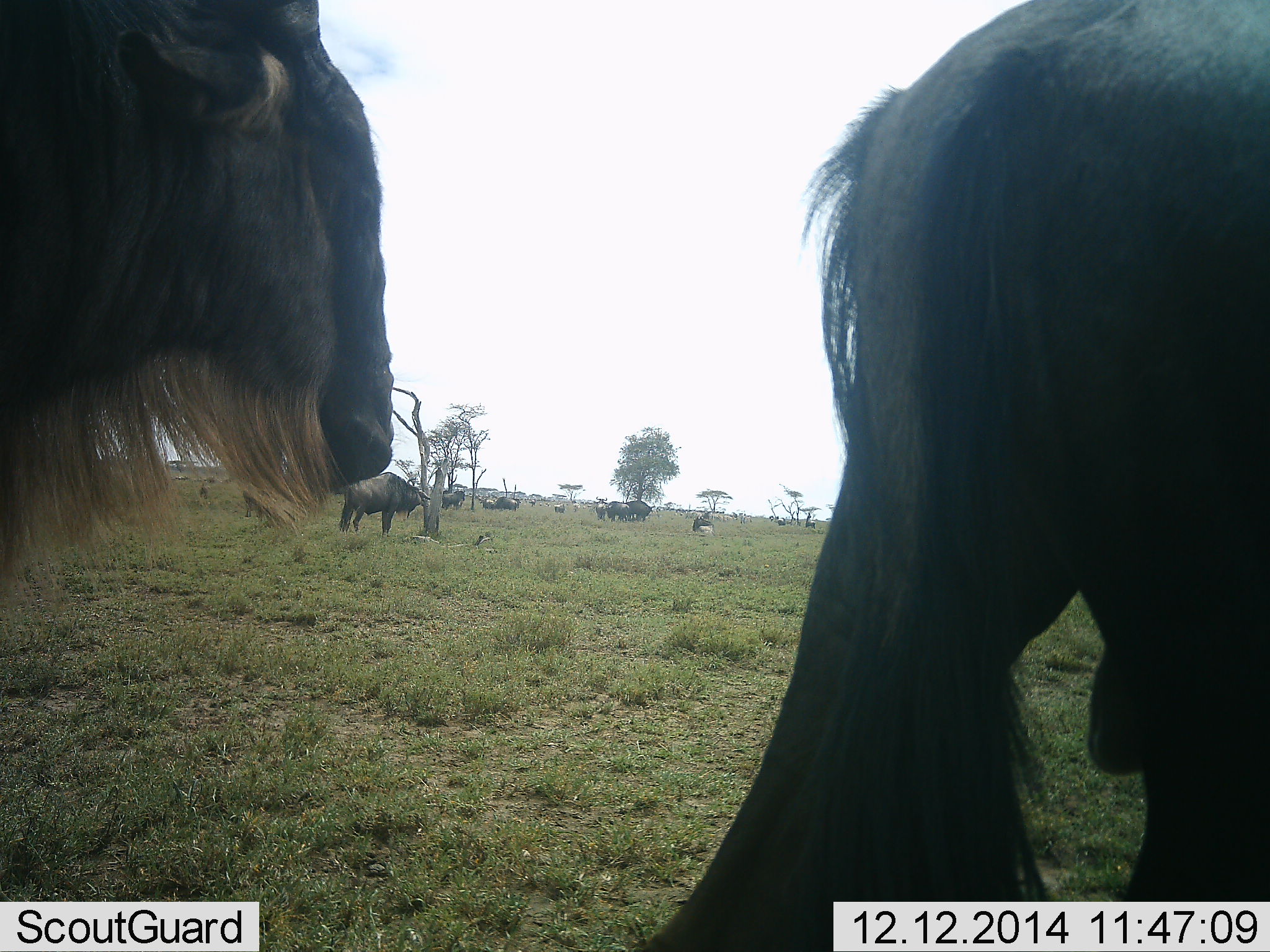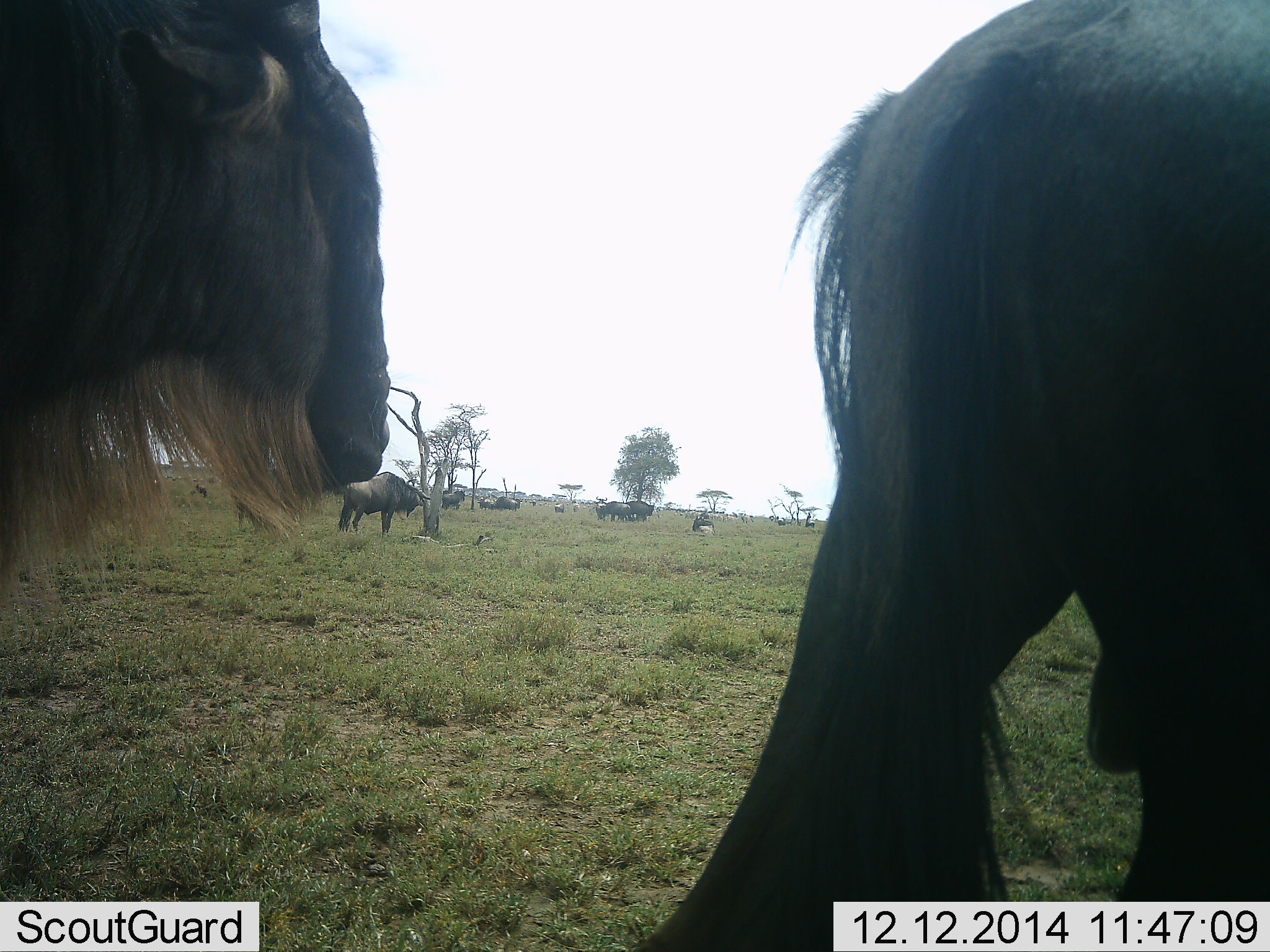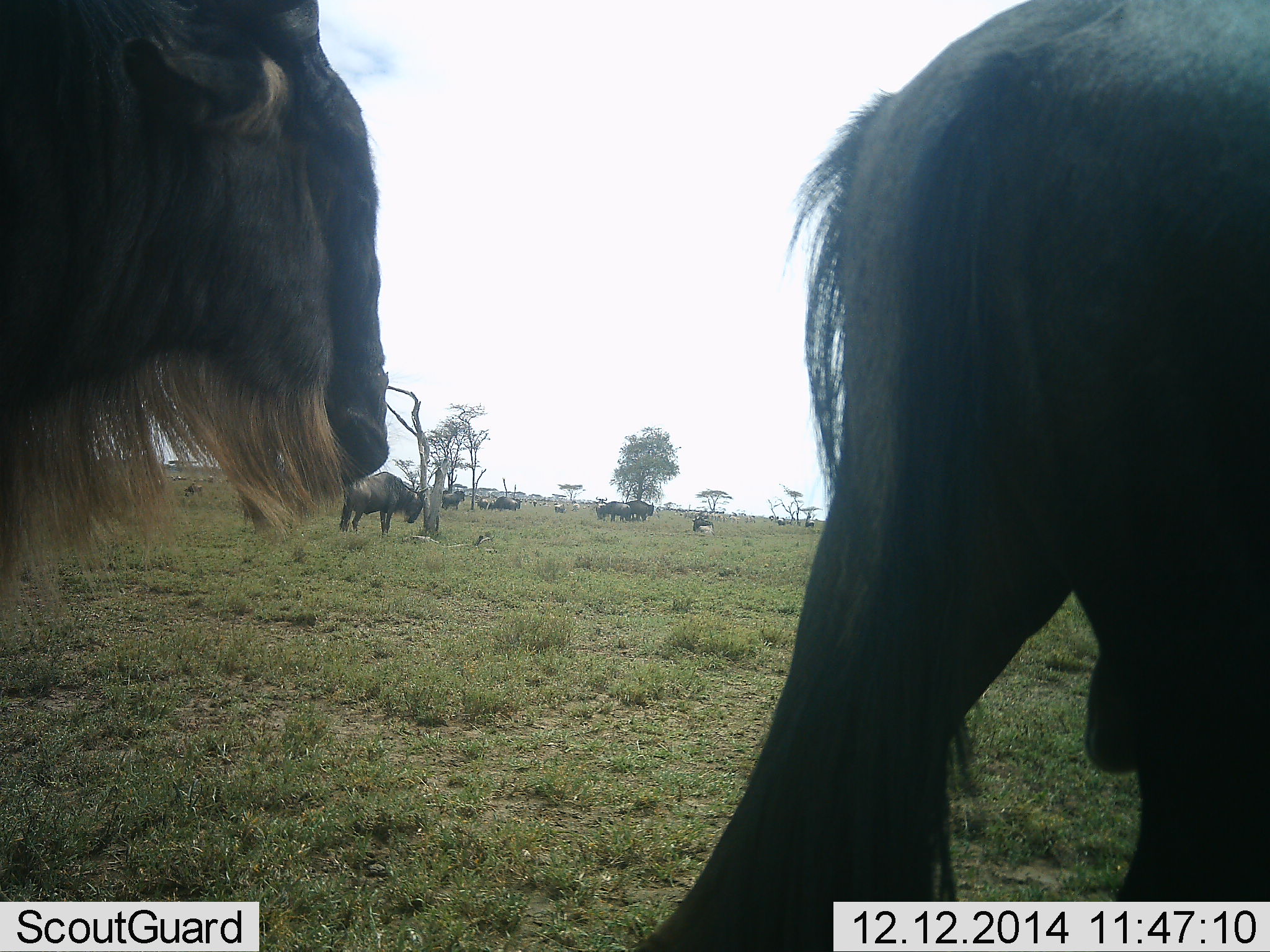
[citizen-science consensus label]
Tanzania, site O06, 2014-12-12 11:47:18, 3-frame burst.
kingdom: Animalia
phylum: Chordata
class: Mammalia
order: Artiodactyla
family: Bovidae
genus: Connochaetes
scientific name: Connochaetes taurinus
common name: blue wildebeest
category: wildebeest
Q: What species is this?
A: Wildebeest (blue wildebeest) (Connochaetes taurinus).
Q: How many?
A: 11-50.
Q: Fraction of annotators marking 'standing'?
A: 100%.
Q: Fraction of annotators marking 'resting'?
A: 50%.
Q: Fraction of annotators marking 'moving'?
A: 30%.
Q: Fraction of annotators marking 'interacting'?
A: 0%.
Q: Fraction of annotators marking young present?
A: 0%.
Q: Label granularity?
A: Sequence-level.